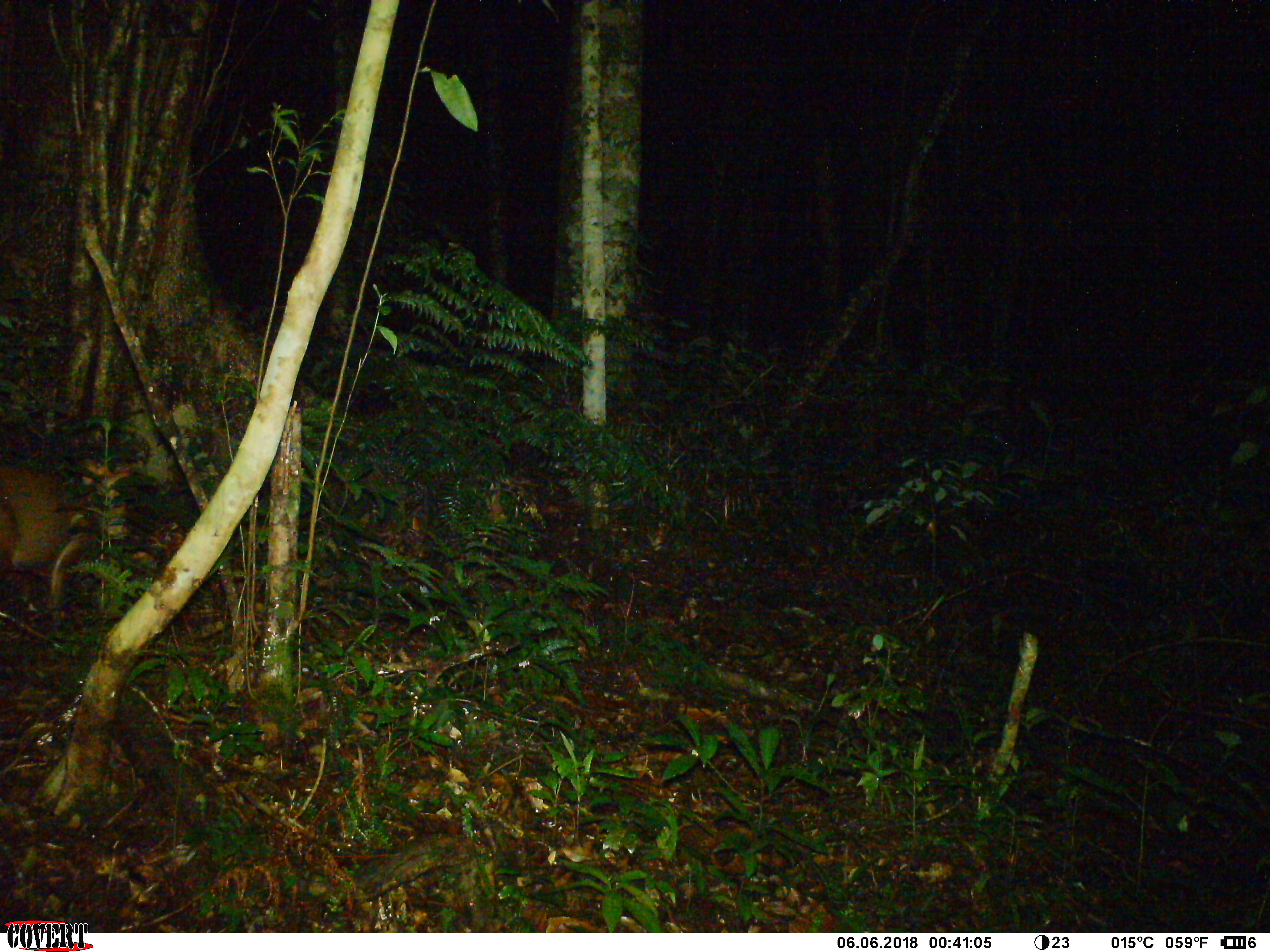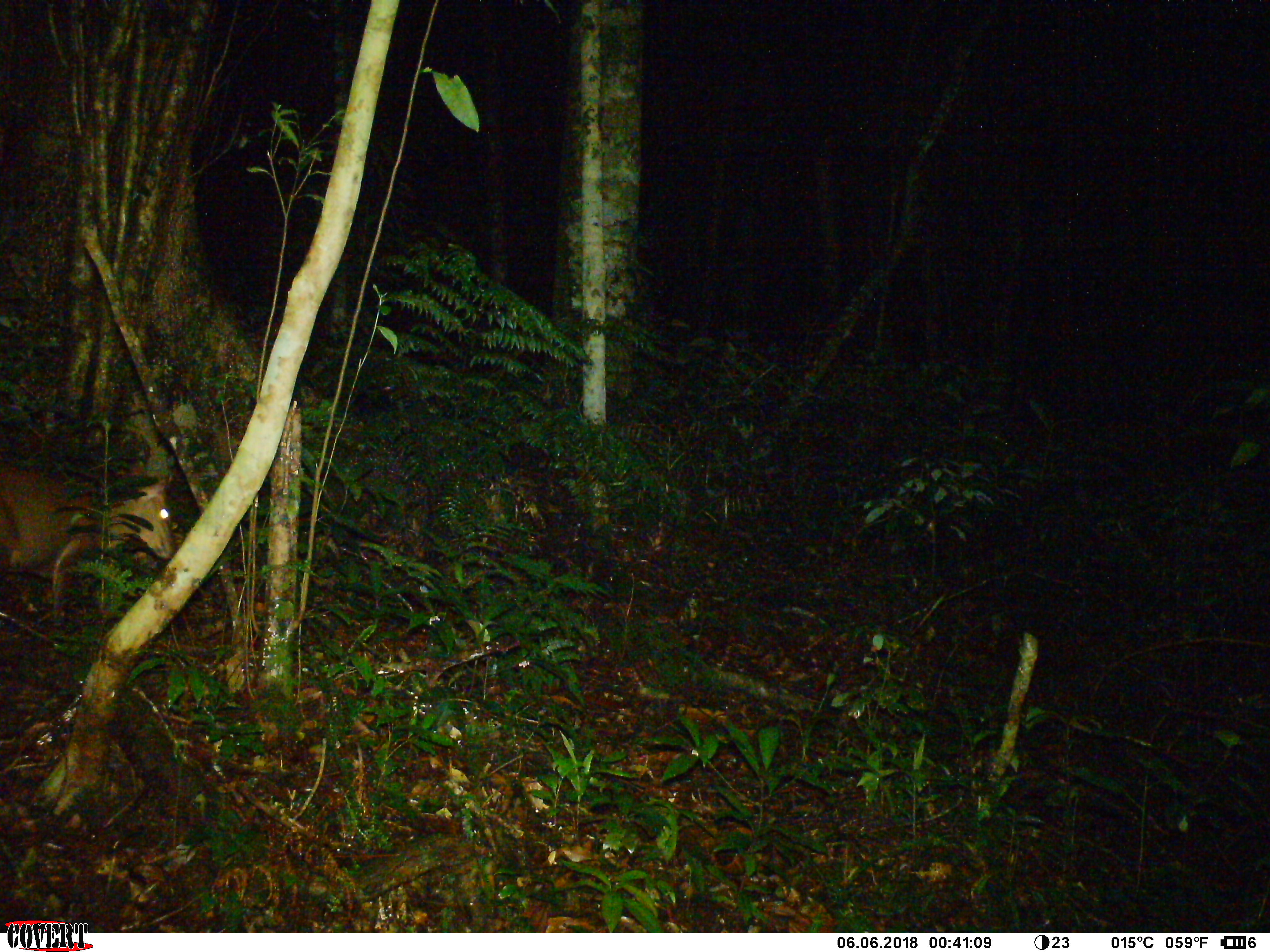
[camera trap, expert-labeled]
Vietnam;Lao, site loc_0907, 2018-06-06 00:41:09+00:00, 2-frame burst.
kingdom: Animalia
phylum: Chordata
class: Mammalia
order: Artiodactyla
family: Cervidae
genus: Muntiacus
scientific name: Muntiacus rooseveltorum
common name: roosevelt's muntjac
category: roosevelts muntjac group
Roosevelts muntjac group (roosevelt's muntjac) (Muntiacus rooseveltorum). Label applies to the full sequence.